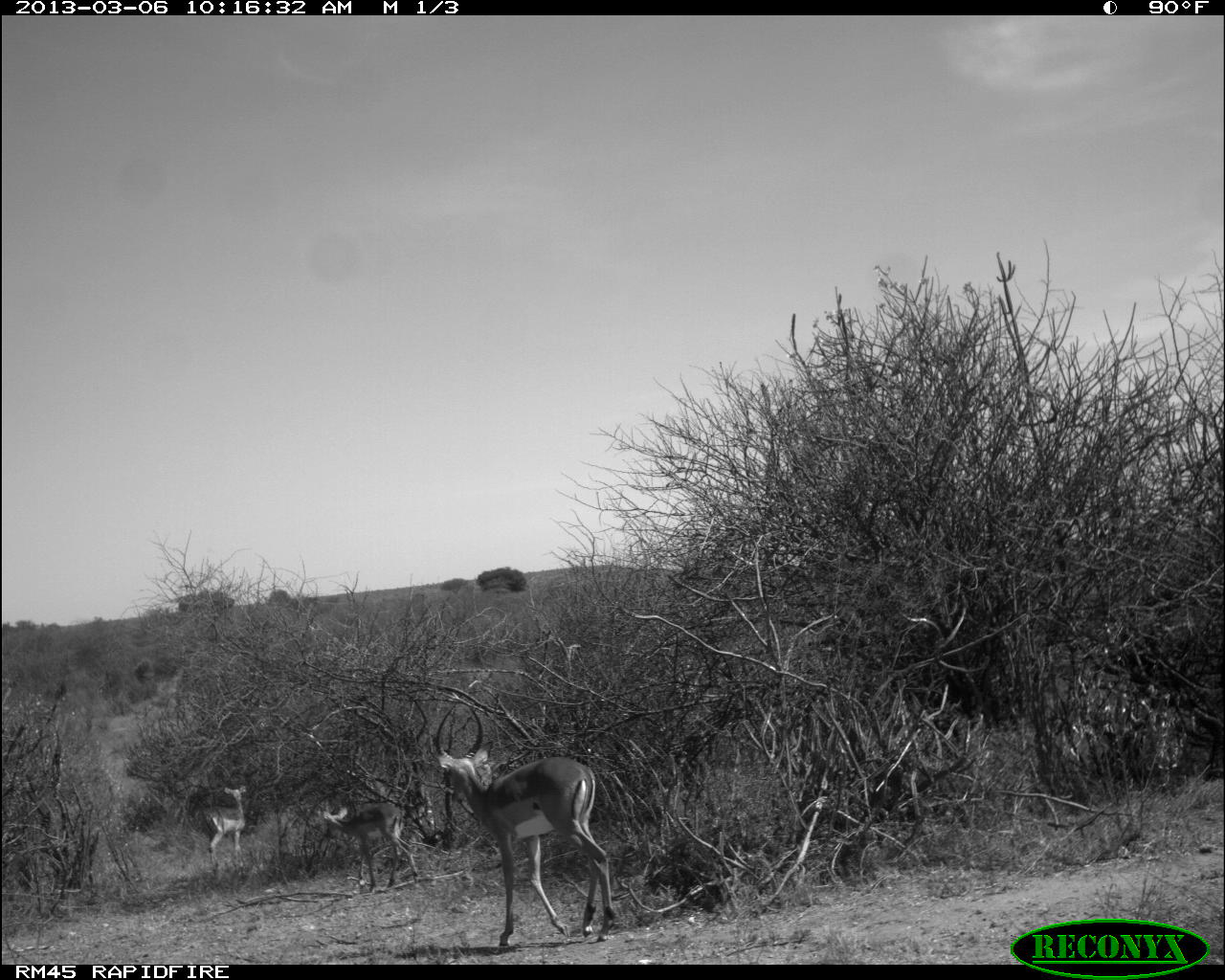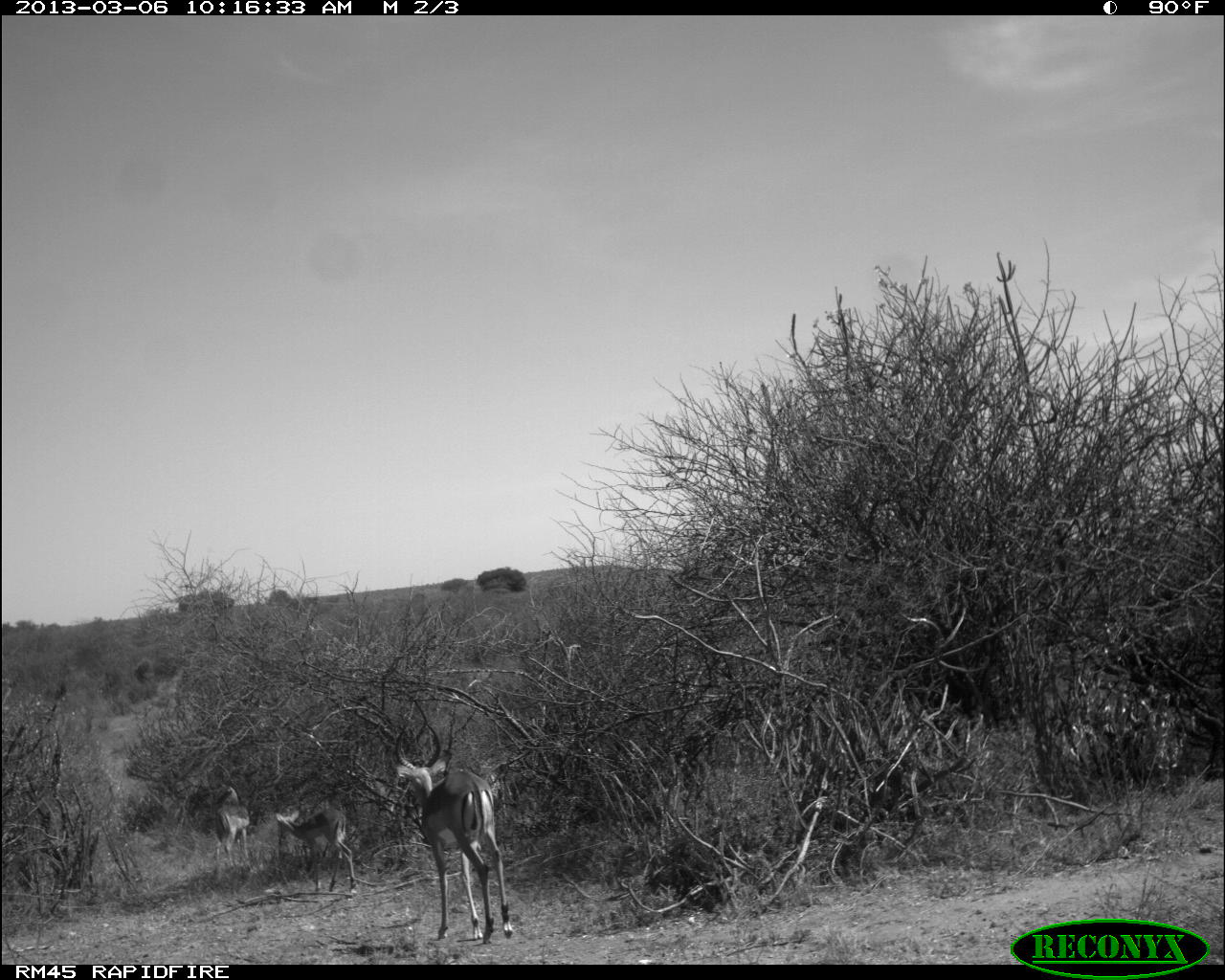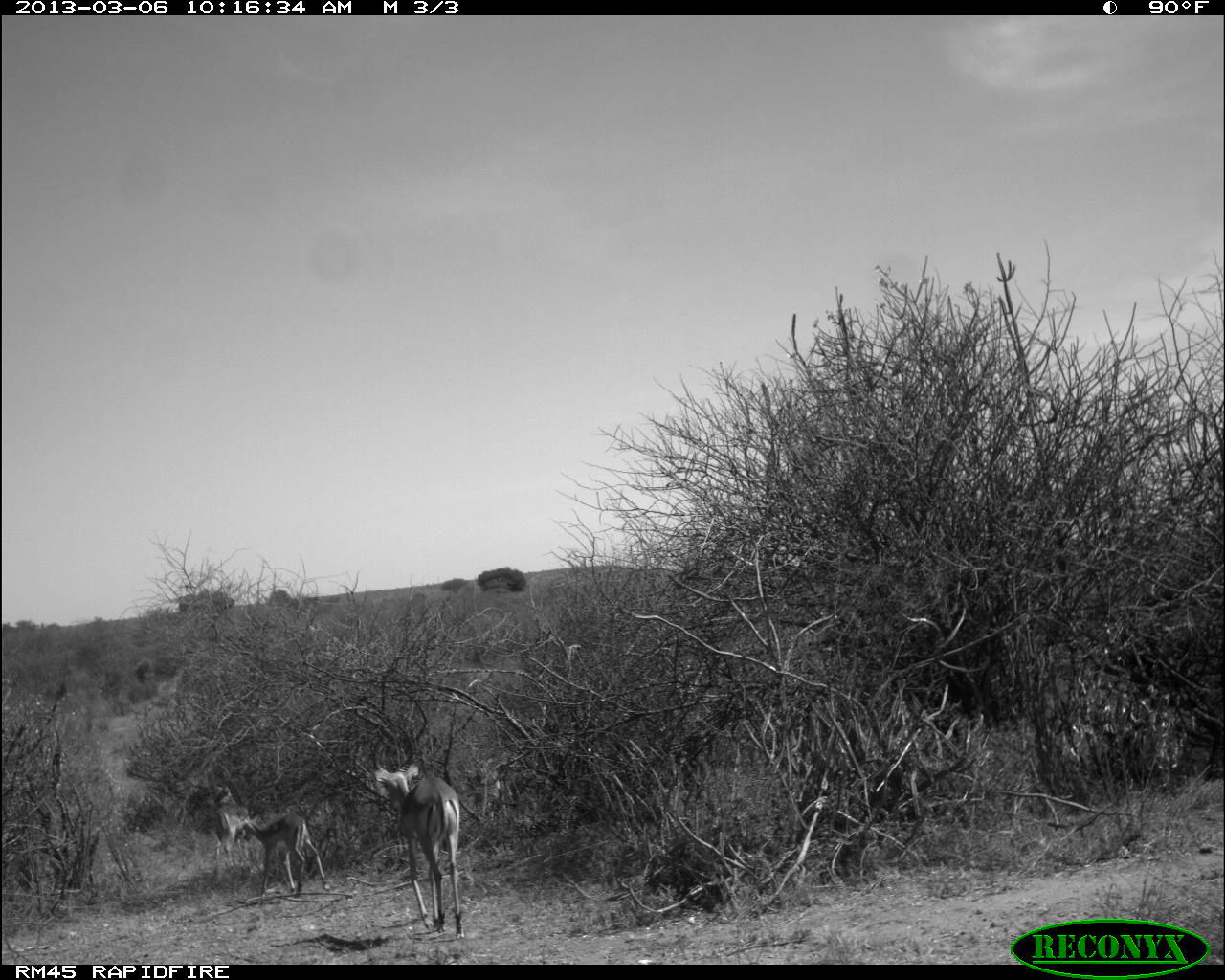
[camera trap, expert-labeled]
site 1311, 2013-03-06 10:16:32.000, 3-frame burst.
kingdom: Animalia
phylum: Chordata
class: Mammalia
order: Artiodactyla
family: Bovidae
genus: Aepyceros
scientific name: Aepyceros melampus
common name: impala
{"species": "Aepyceros melampus (impala)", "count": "3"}